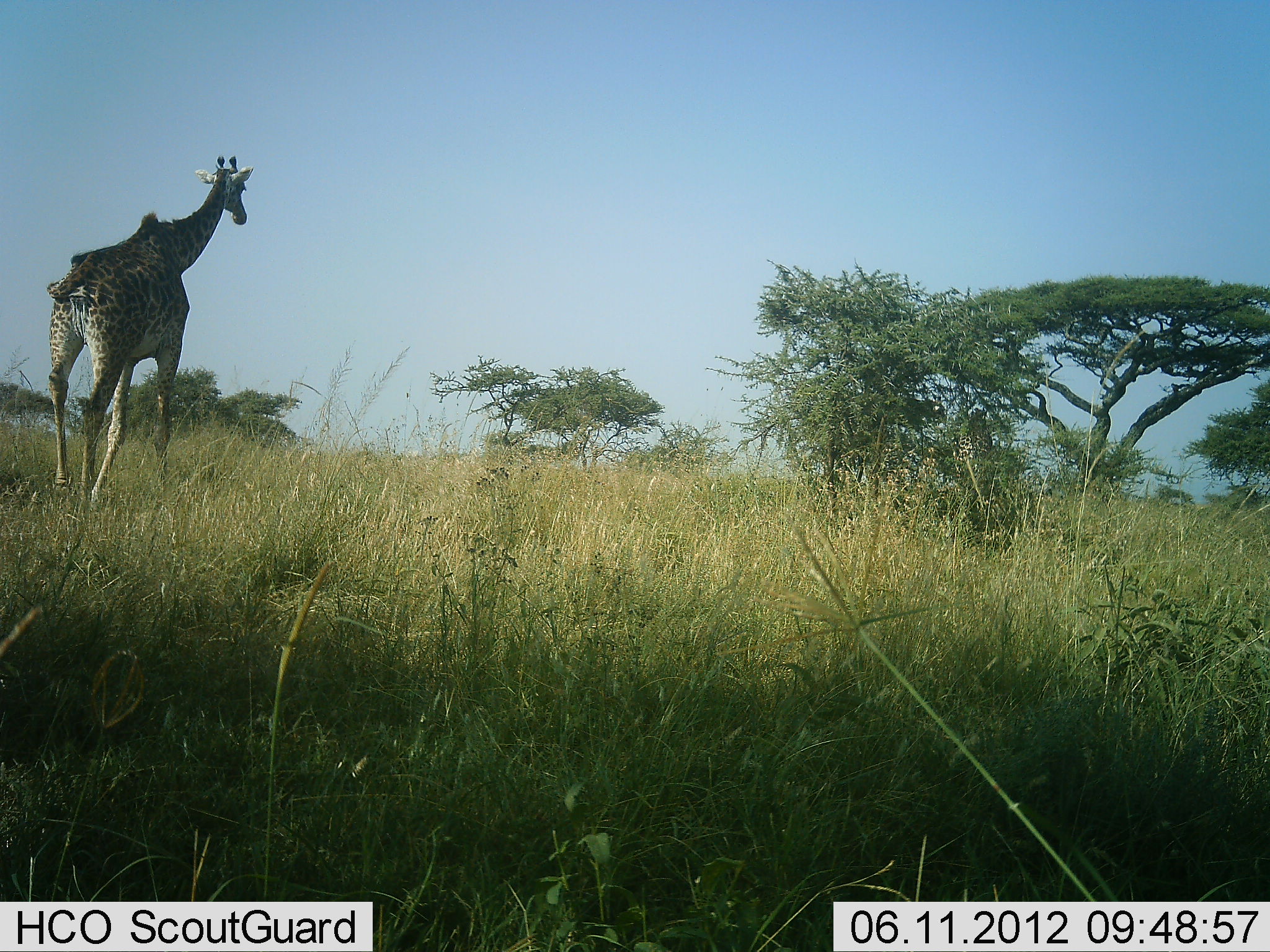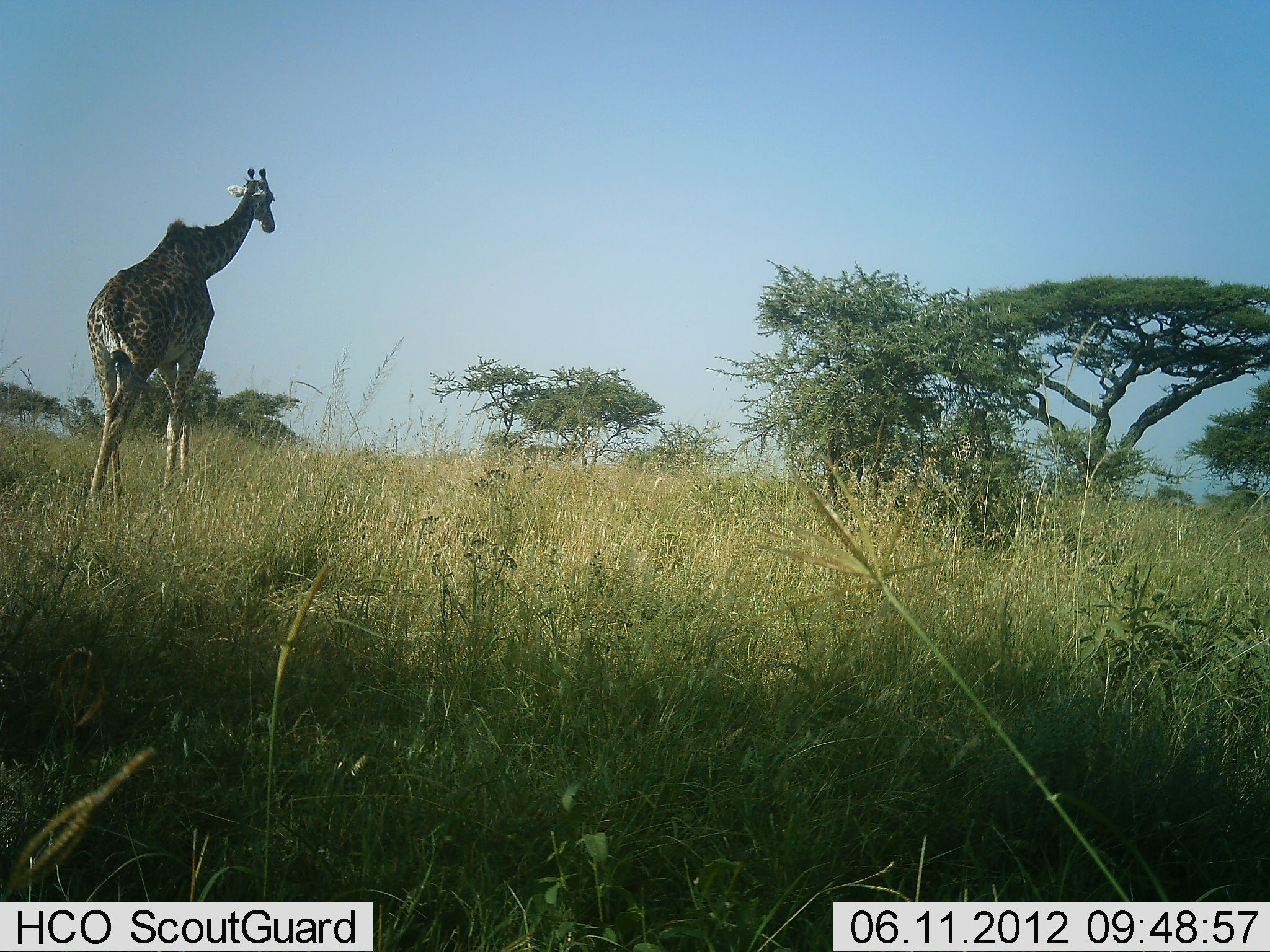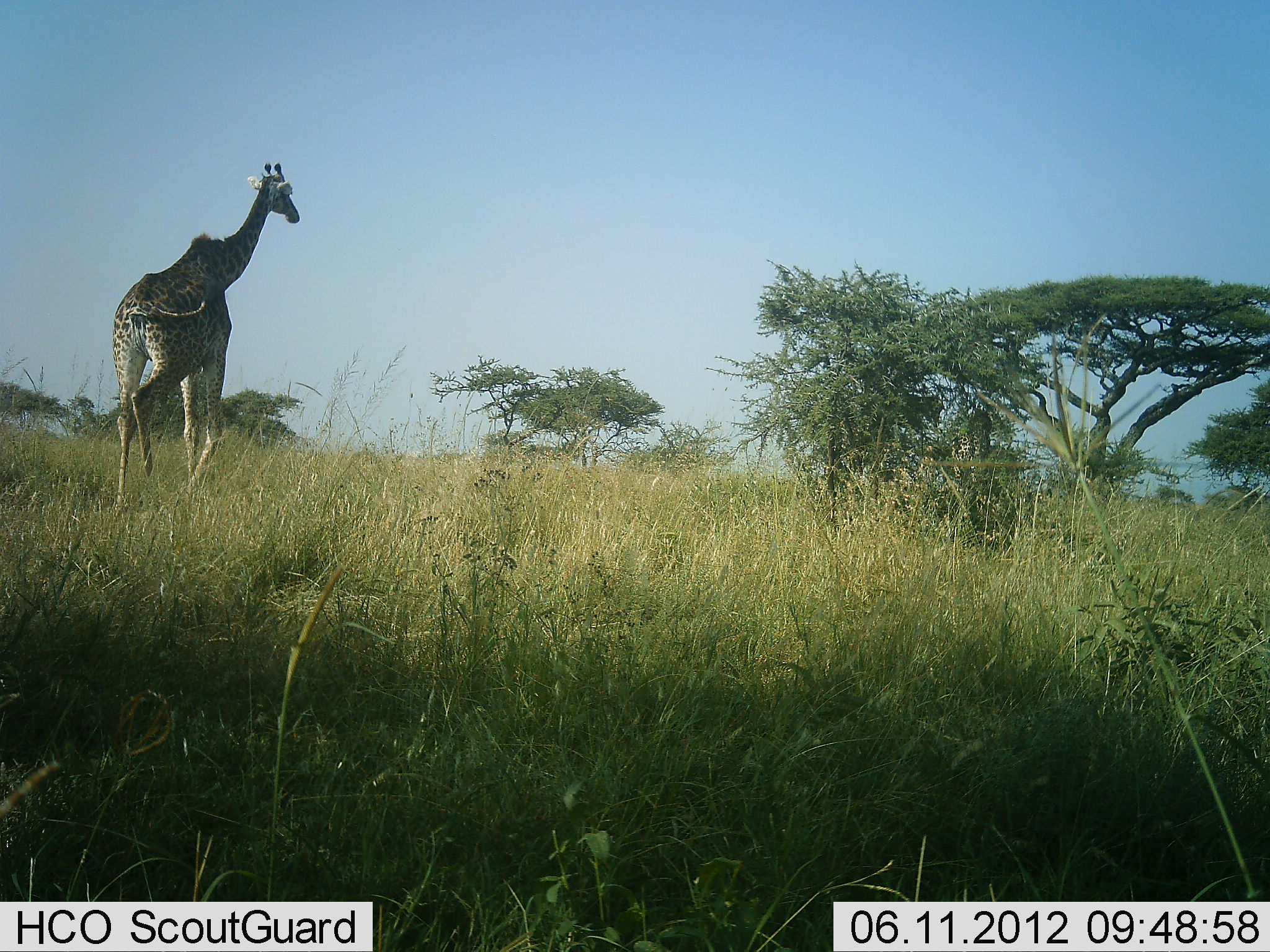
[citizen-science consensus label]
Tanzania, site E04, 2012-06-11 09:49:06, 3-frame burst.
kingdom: Animalia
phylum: Chordata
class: Mammalia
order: Artiodactyla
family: Giraffidae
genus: Giraffa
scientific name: Giraffa camelopardalis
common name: giraffe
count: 1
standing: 10%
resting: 0%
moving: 100%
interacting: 0%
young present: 0%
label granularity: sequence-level